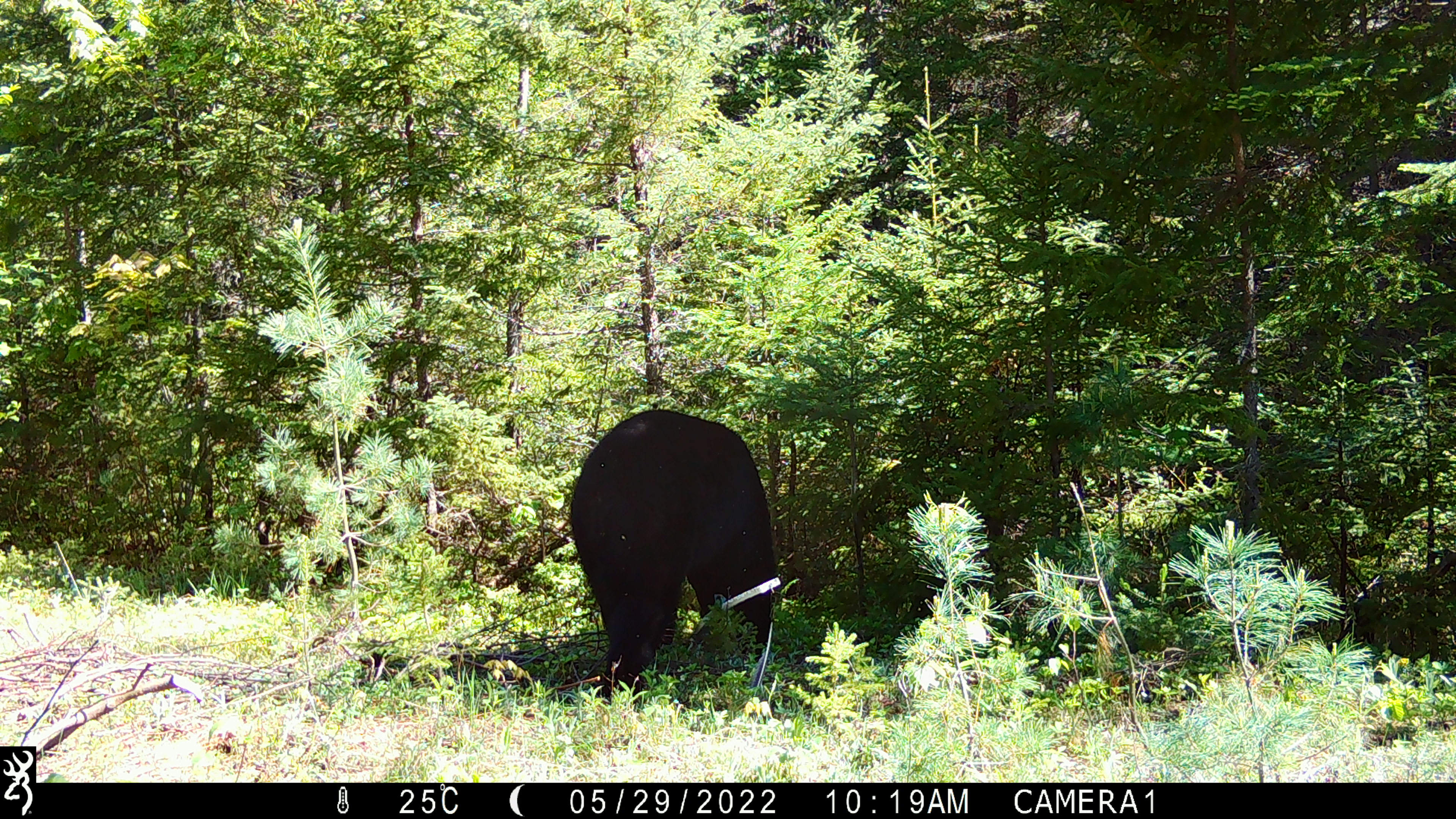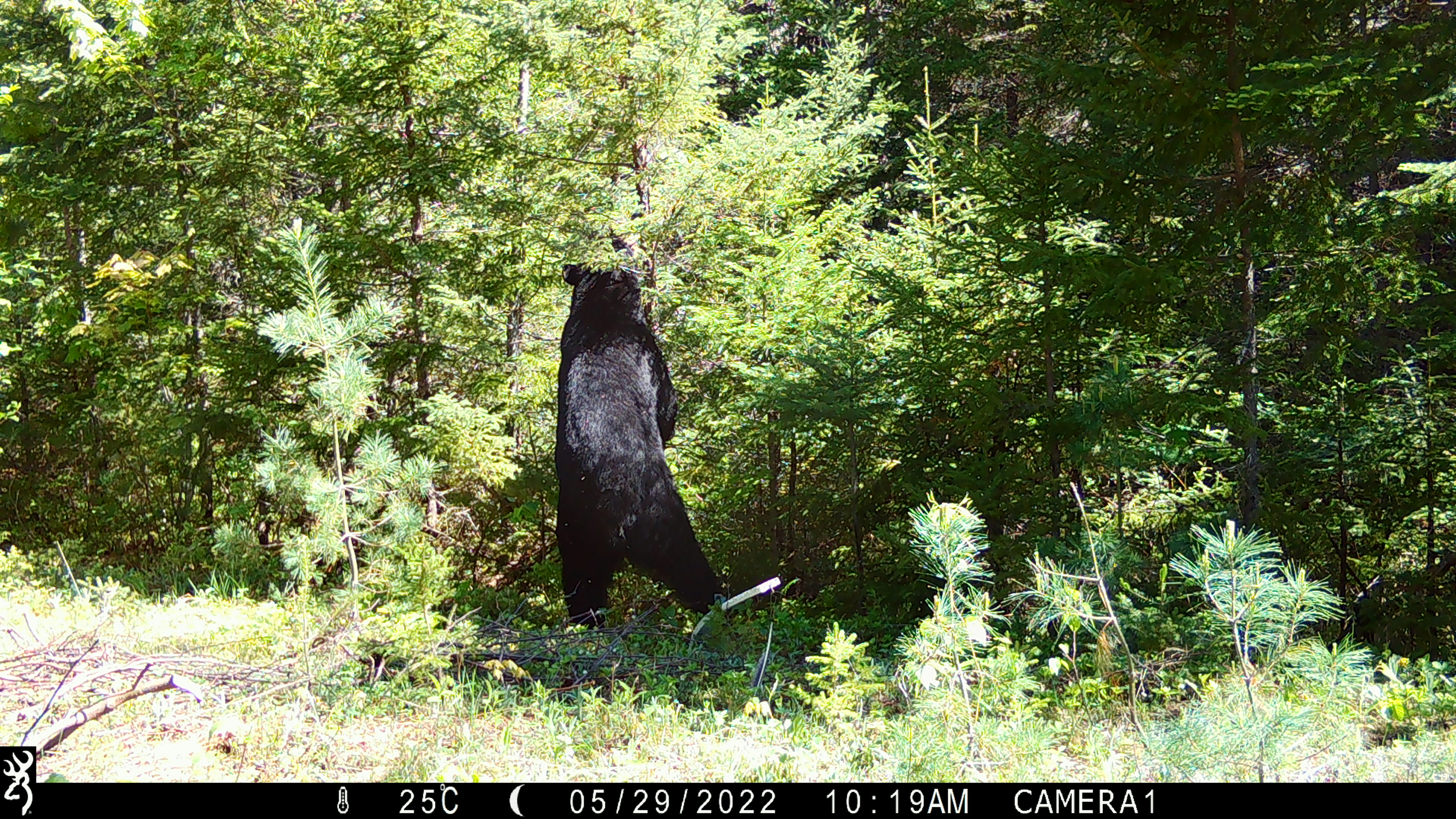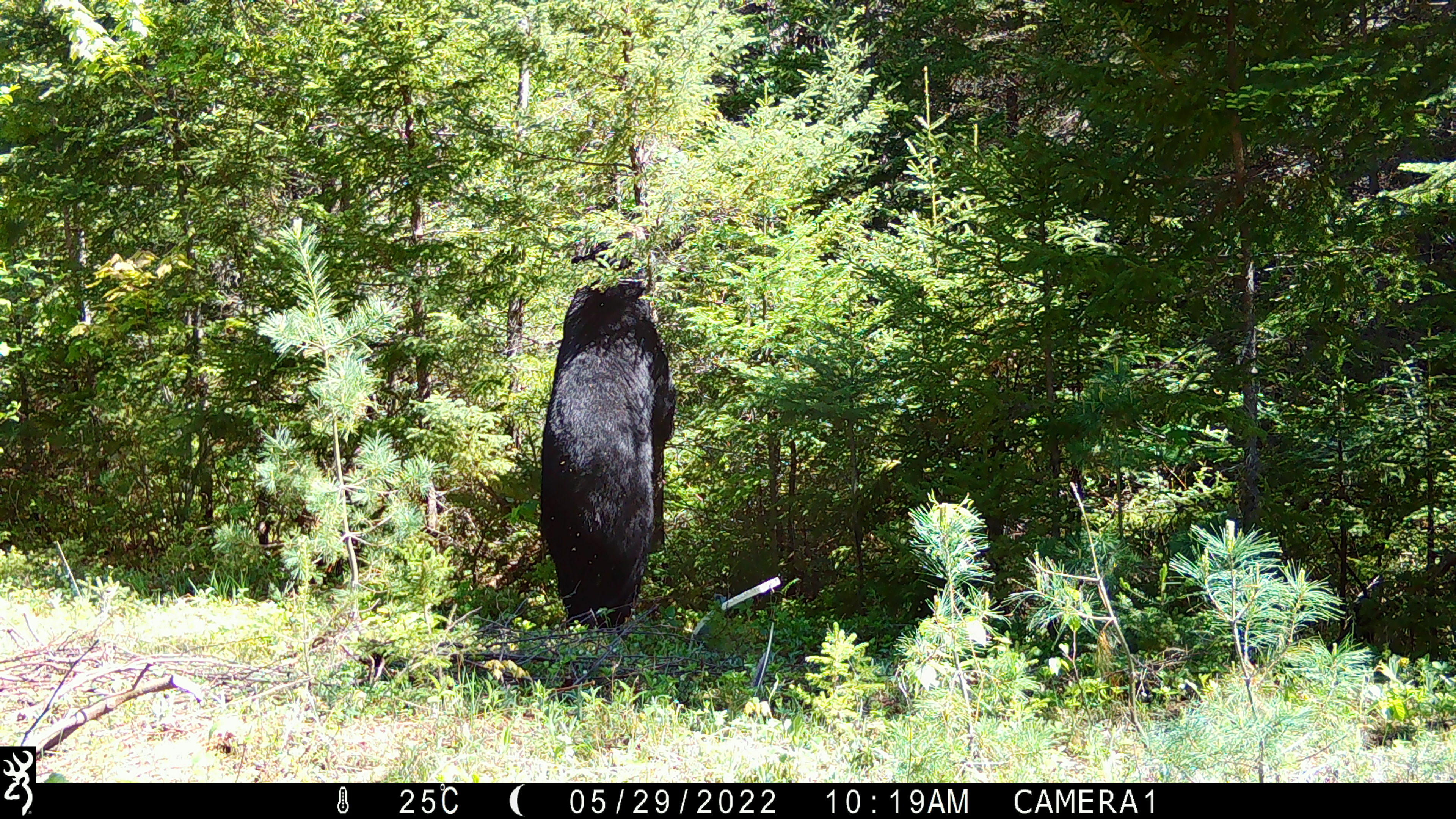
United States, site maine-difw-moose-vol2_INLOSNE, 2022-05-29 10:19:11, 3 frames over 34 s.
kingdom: Animalia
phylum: Chordata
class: Mammalia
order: Carnivora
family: Ursidae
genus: Ursus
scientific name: Ursus americanus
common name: black bear